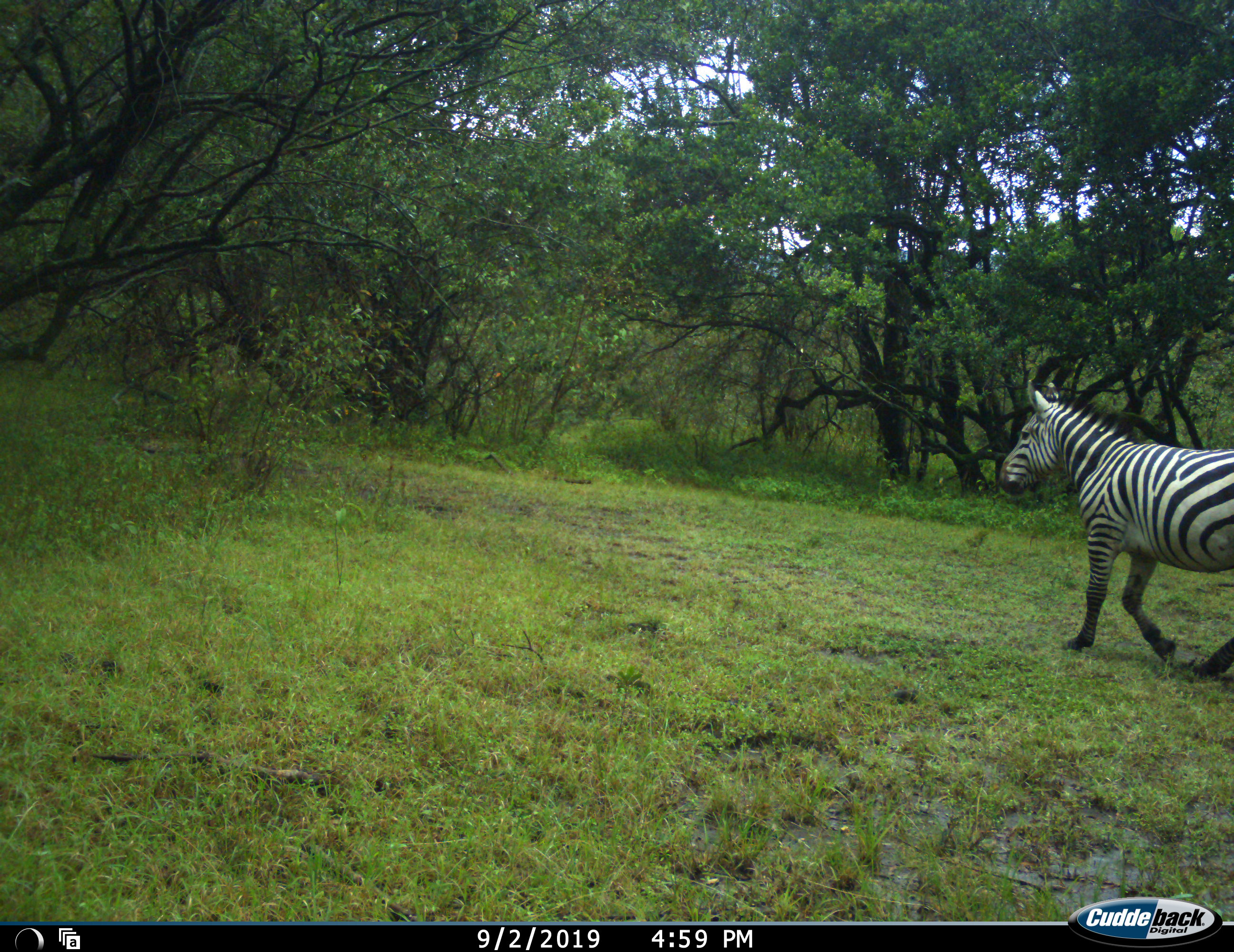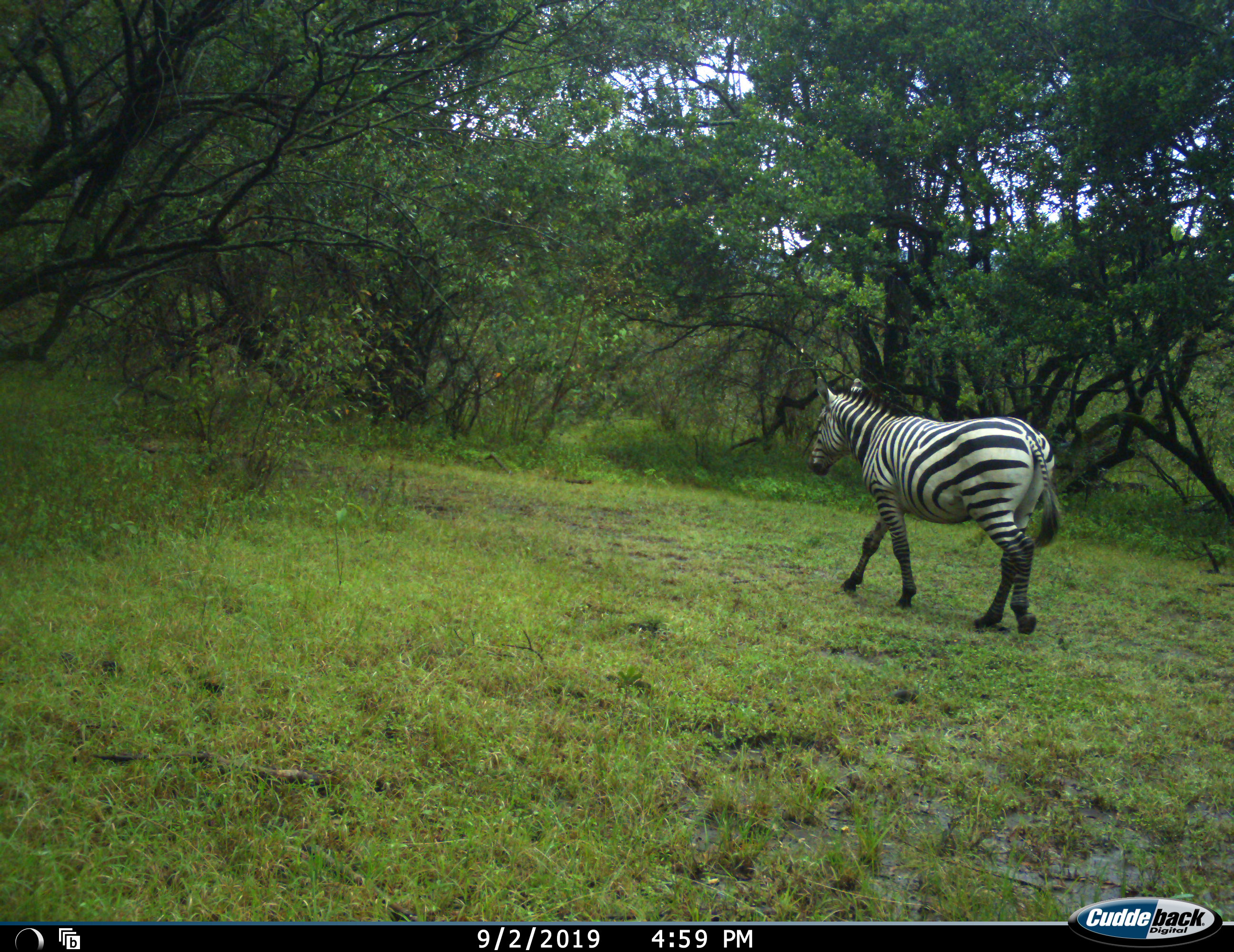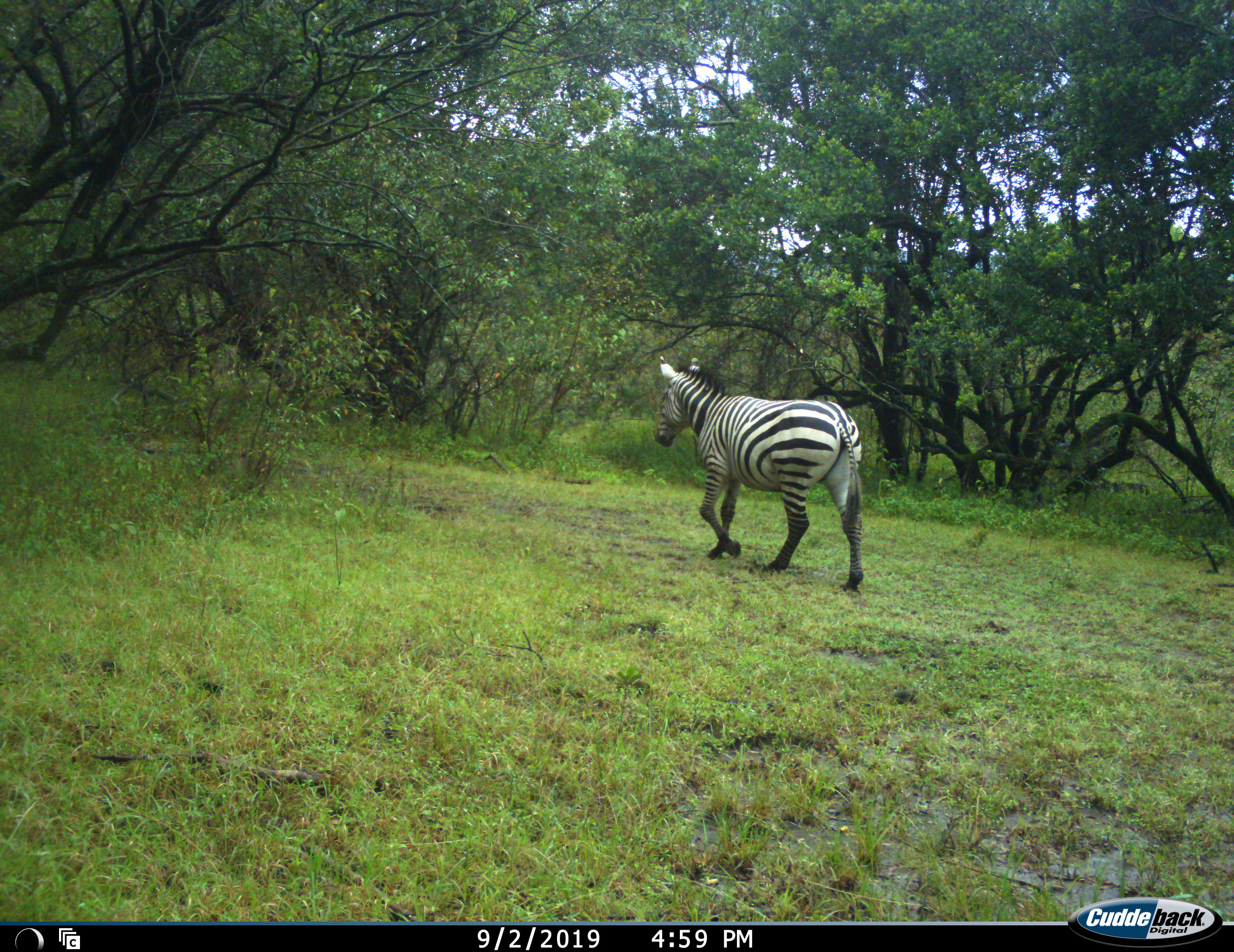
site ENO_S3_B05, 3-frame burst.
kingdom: Animalia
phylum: Chordata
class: Mammalia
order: Perissodactyla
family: Equidae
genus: Equus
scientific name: Equus quagga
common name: plains zebra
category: zebraplains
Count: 1.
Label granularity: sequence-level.